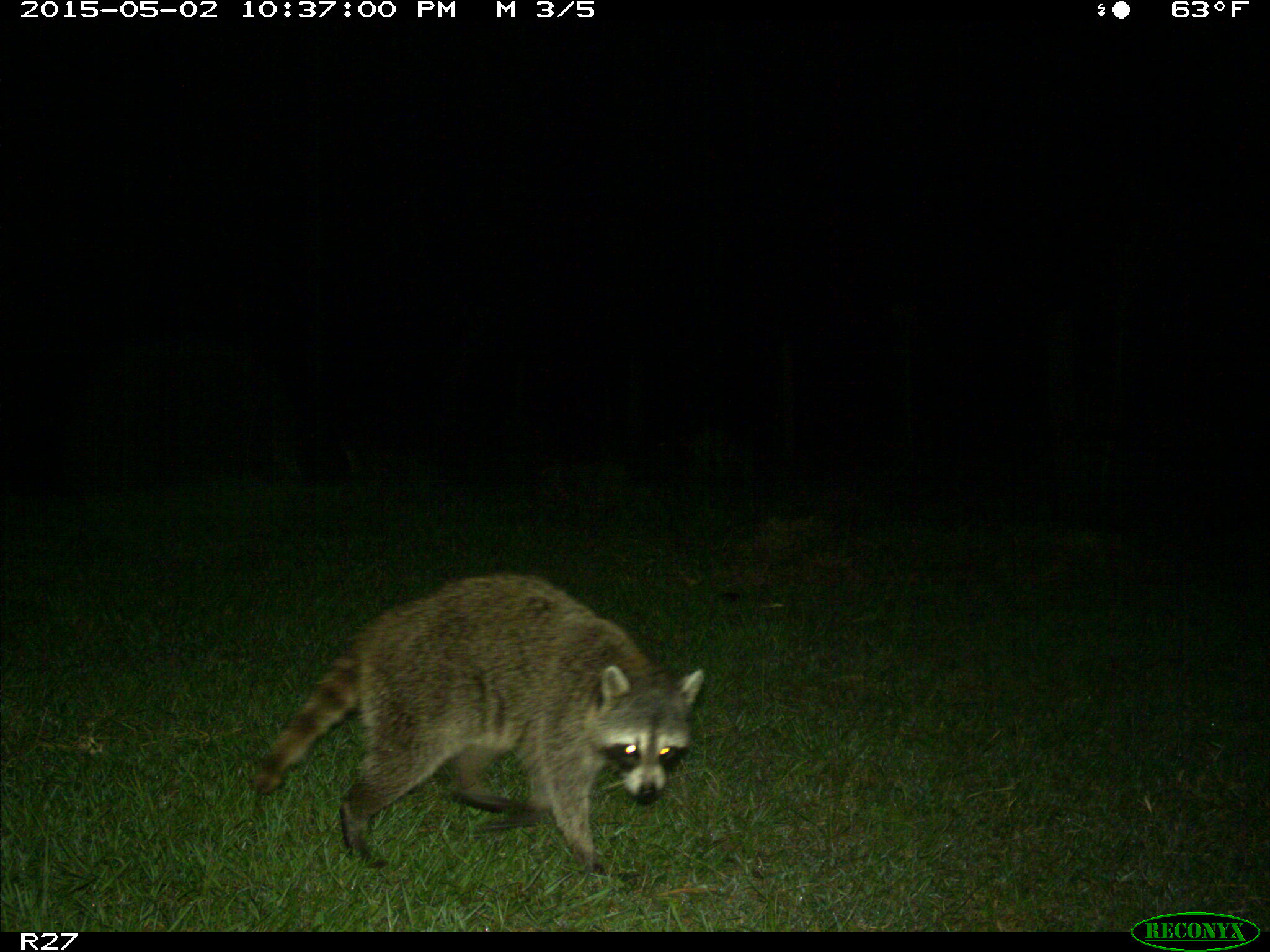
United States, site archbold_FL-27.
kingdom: Animalia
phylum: Chordata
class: Mammalia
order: Carnivora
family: Procyonidae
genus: Procyon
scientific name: Procyon lotor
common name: common raccoon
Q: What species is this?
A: Procyon lotor (common raccoon).